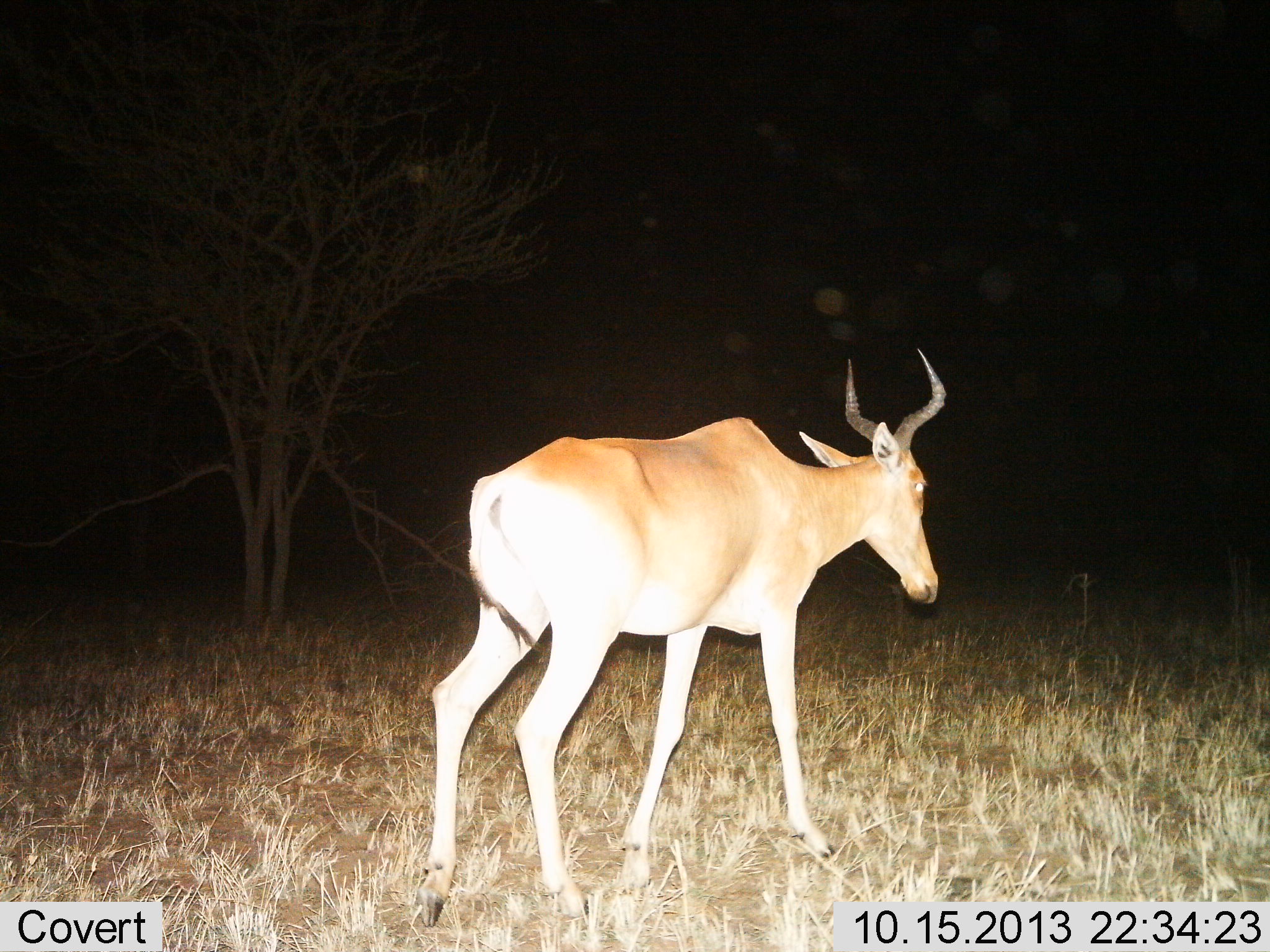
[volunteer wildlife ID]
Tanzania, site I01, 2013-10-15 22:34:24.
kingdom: Animalia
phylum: Chordata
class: Mammalia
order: Artiodactyla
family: Bovidae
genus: Alcelaphus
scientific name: Alcelaphus buselaphus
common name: hartebeest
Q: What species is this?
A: Hartebeest (Alcelaphus buselaphus).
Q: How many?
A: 1.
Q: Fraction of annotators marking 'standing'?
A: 41%.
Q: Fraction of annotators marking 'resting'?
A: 0%.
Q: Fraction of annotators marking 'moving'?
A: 59%.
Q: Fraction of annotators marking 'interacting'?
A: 0%.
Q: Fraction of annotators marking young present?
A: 0%.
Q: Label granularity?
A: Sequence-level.